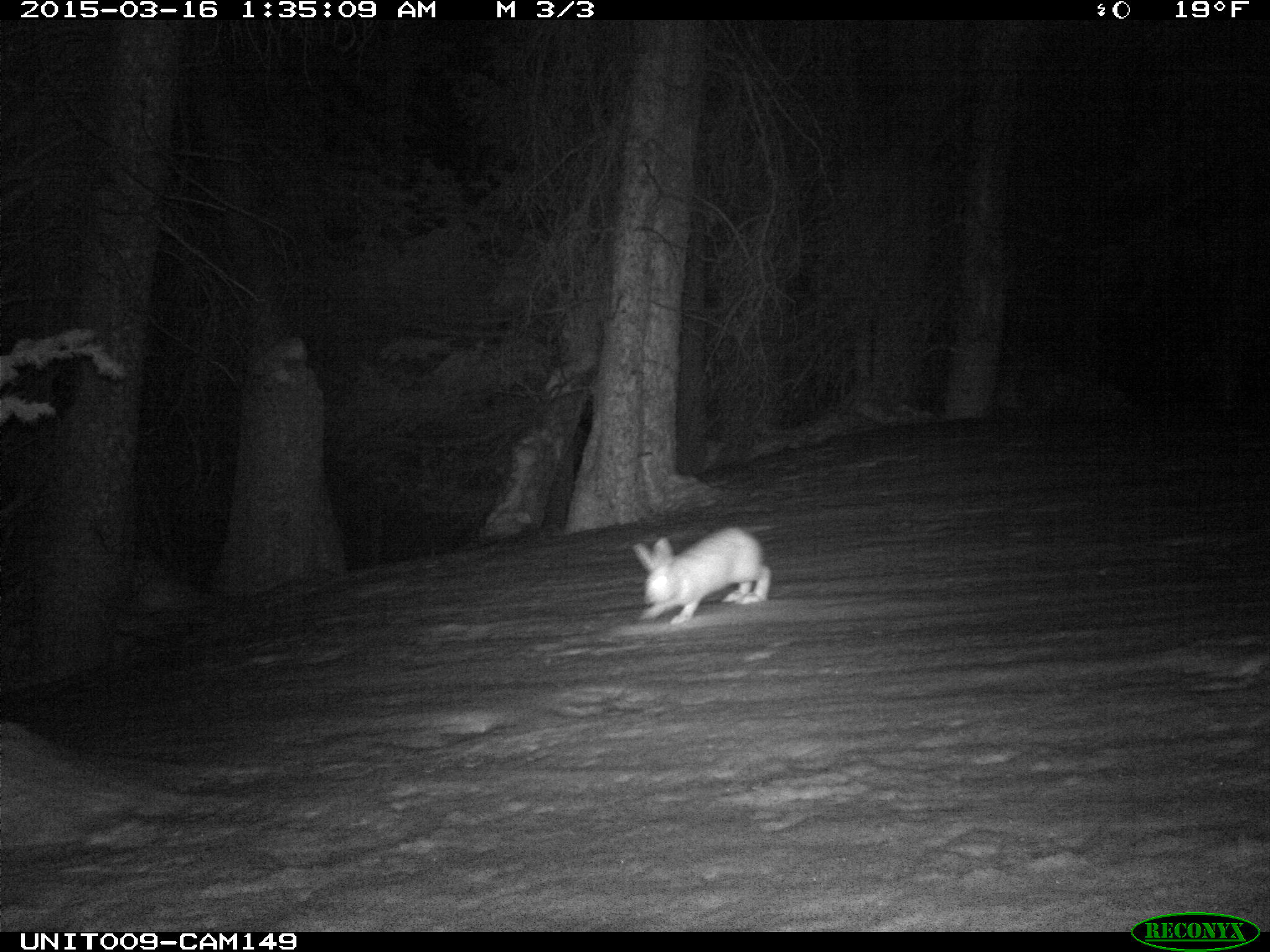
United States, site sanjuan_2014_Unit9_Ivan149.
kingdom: Animalia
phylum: Chordata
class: Mammalia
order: Lagomorpha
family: Leporidae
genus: Lepus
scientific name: Lepus americanus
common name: snowshoe hare